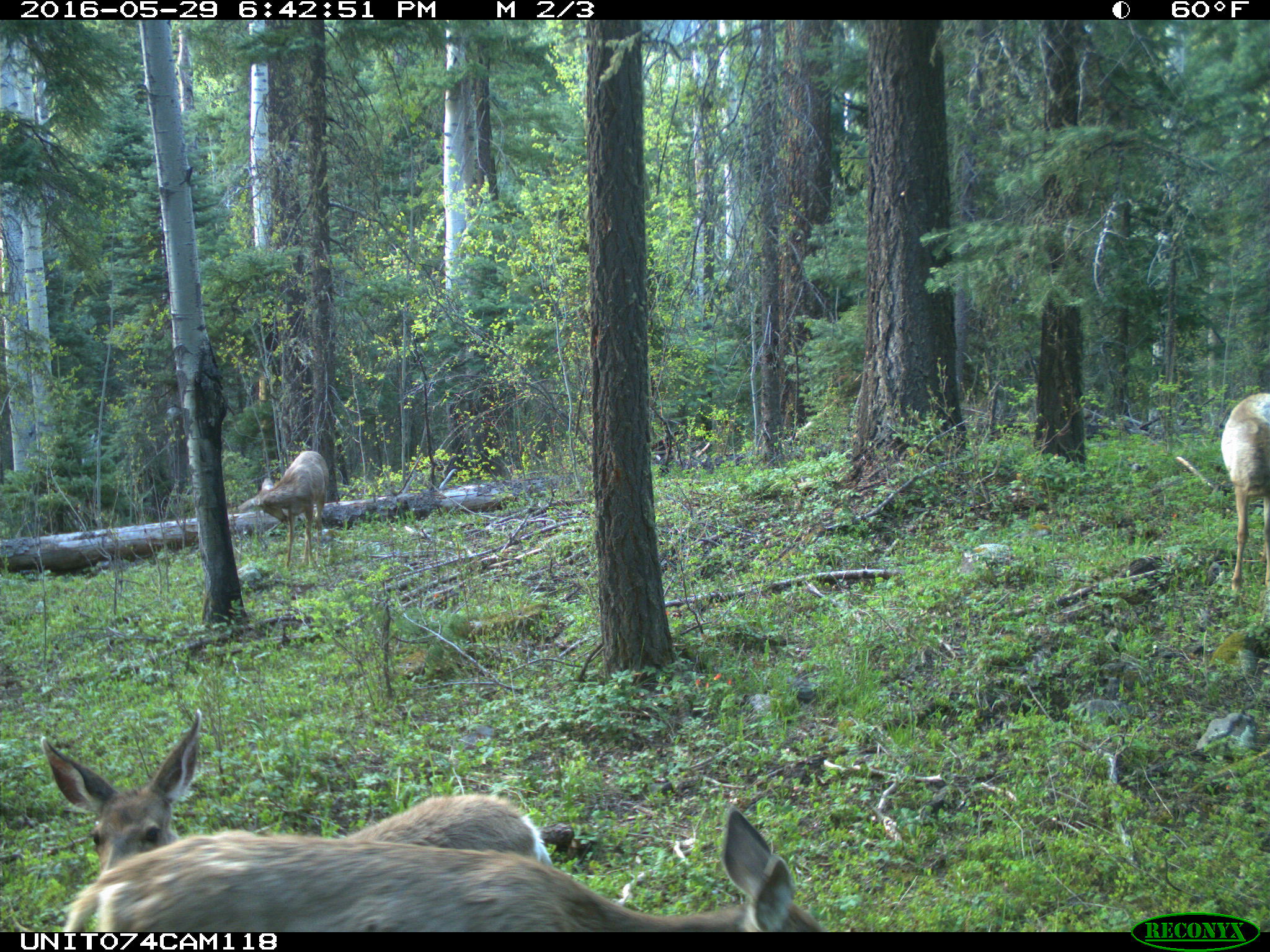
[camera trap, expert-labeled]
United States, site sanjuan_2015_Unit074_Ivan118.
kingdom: Animalia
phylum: Chordata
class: Mammalia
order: Artiodactyla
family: Cervidae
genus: Odocoileus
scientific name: Odocoileus hemionus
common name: mule deer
Odocoileus hemionus (mule deer).